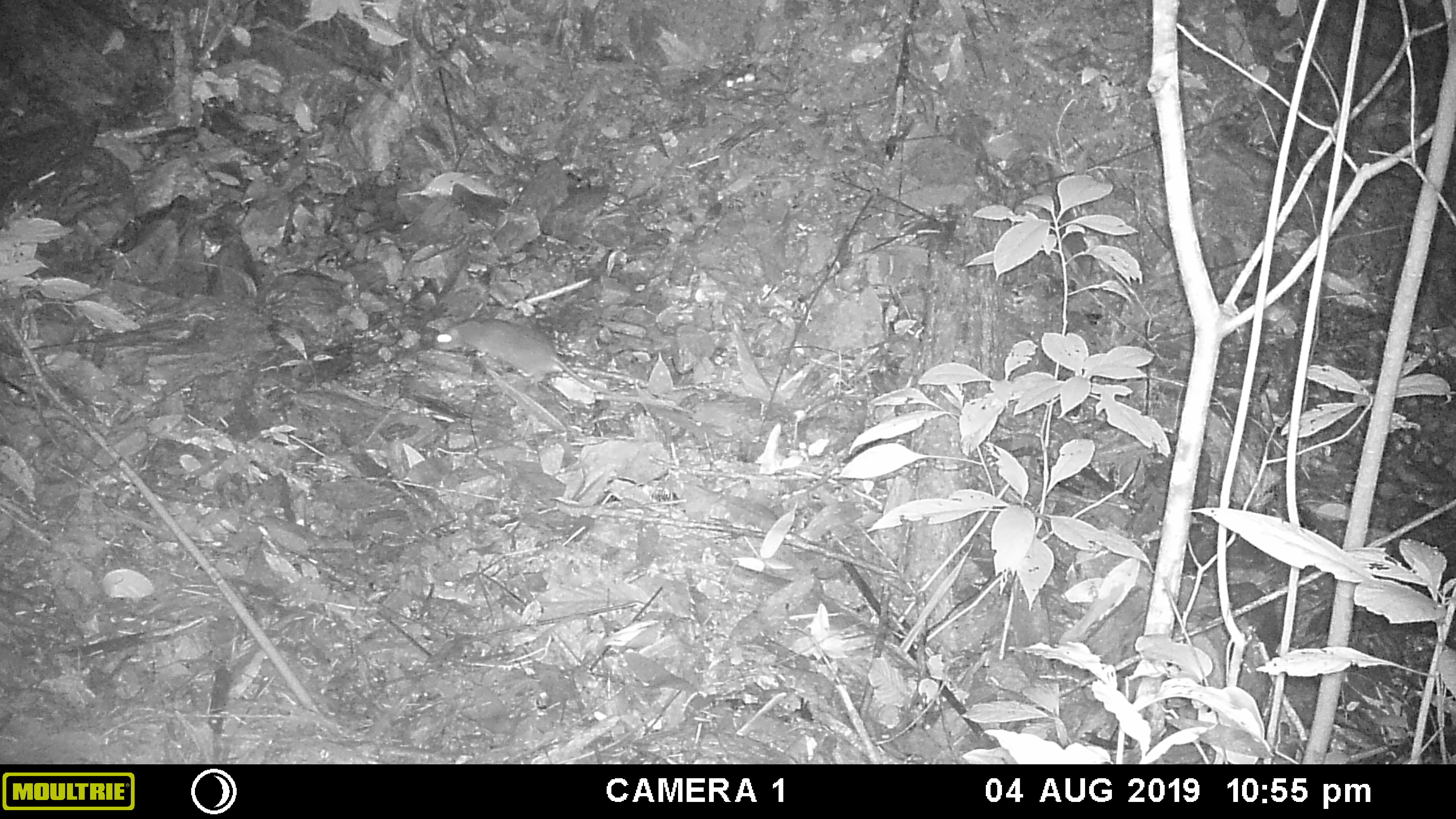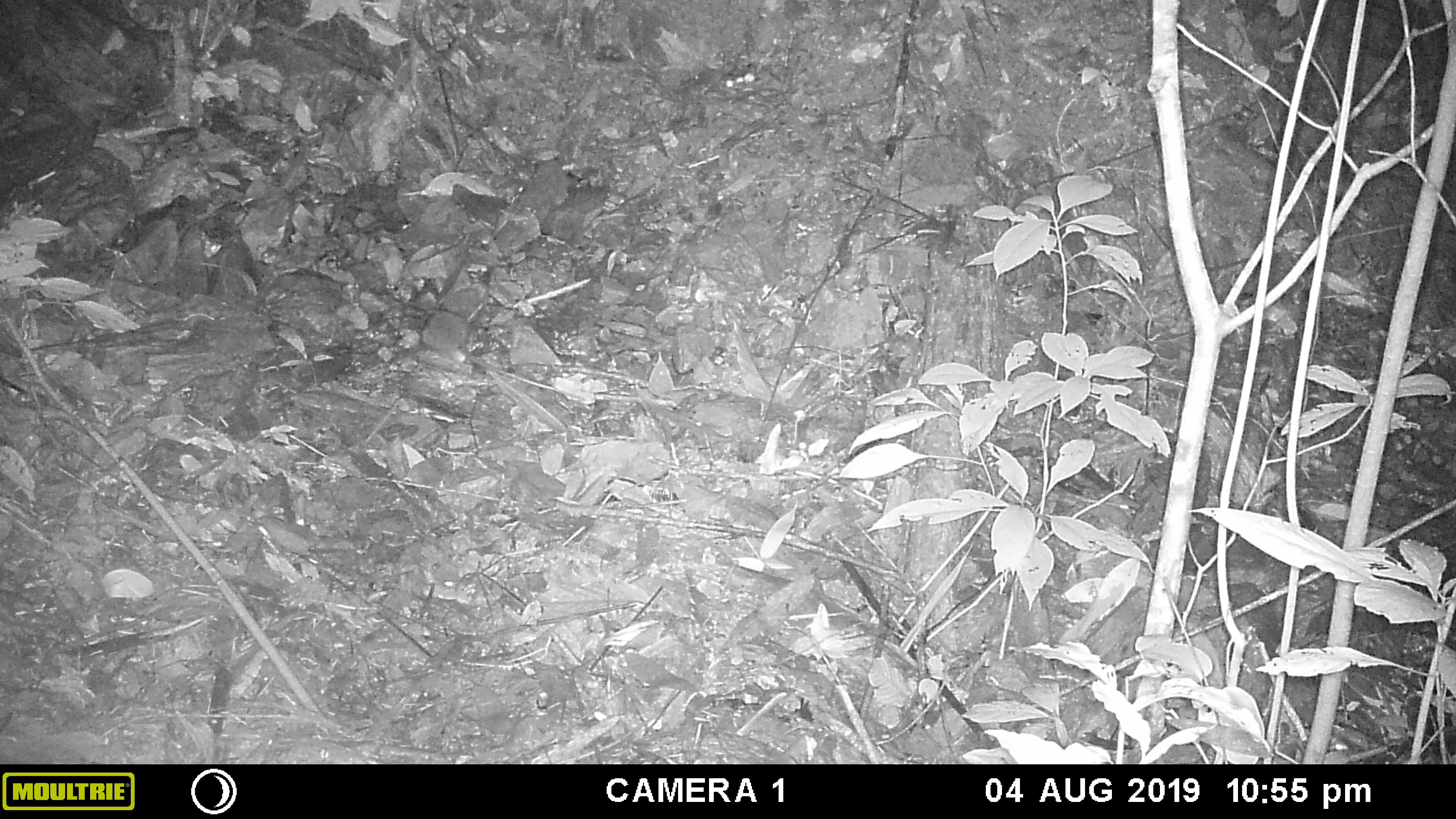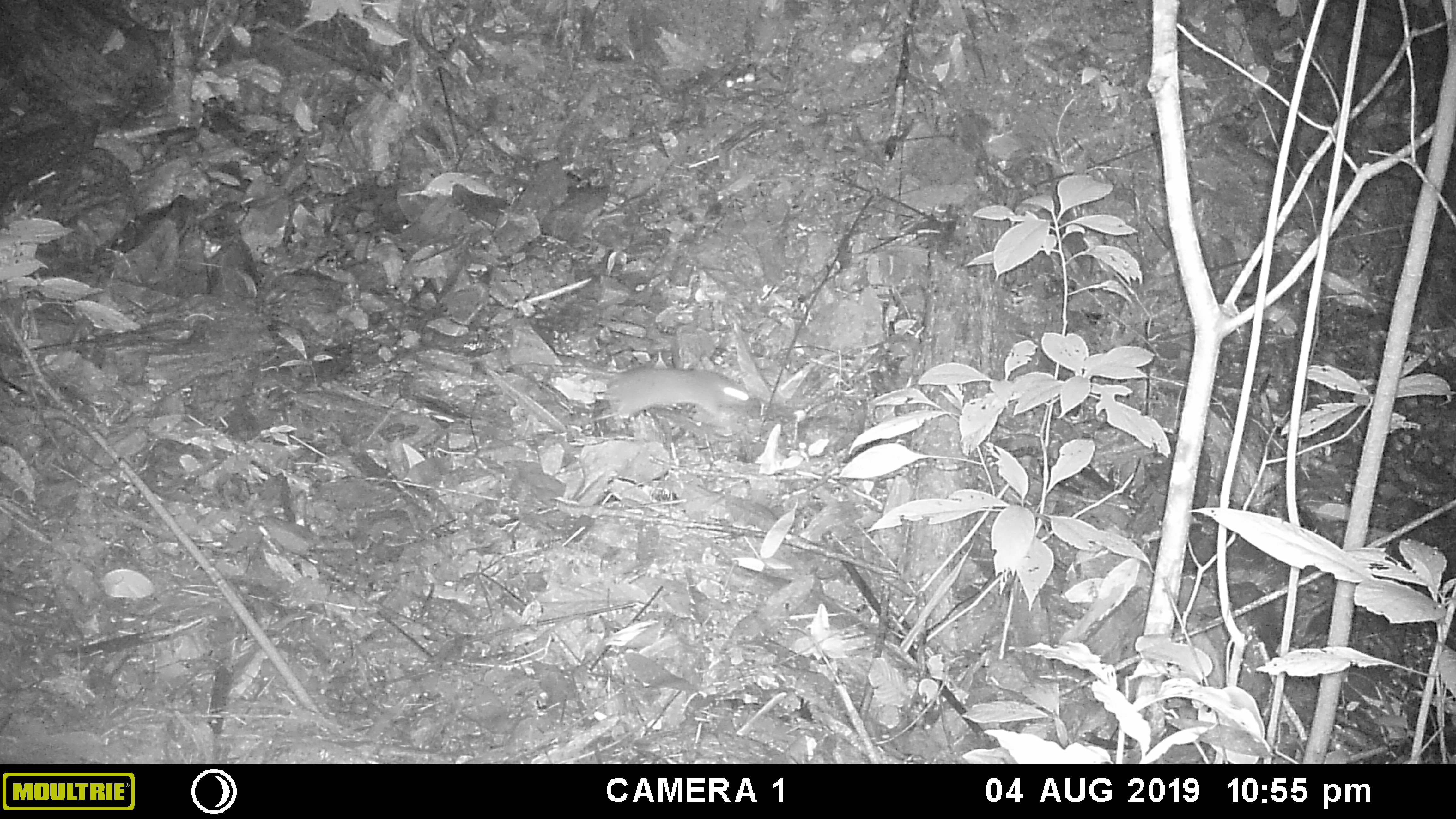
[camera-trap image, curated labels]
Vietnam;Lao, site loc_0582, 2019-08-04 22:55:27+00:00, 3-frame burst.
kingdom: Animalia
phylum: Chordata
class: Mammalia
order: Rodentia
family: Muridae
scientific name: Muridae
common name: old-world mice and rats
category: unidentified murid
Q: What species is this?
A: Unidentified murid (old-world mice and rats) (Muridae).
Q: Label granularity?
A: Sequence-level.